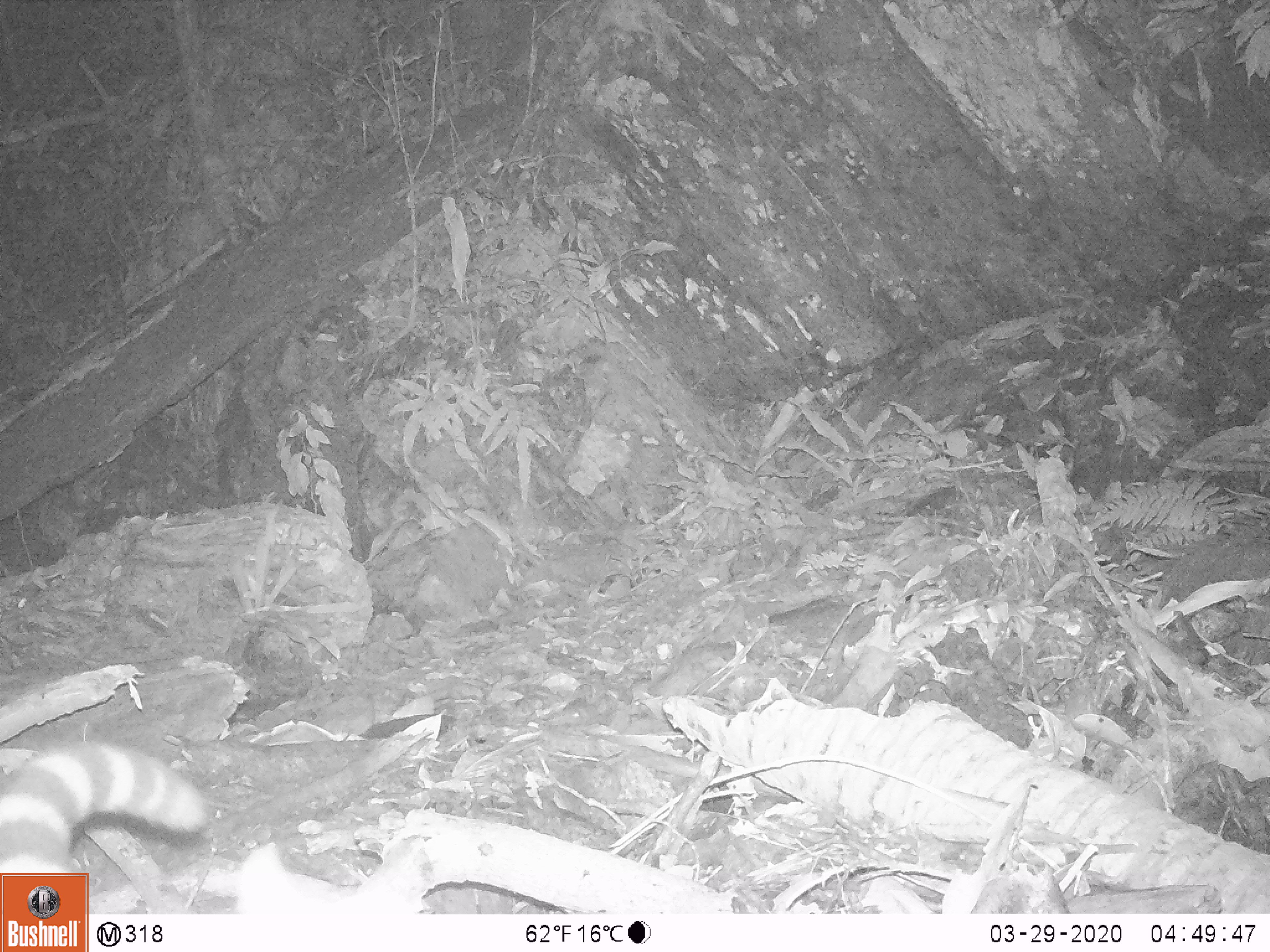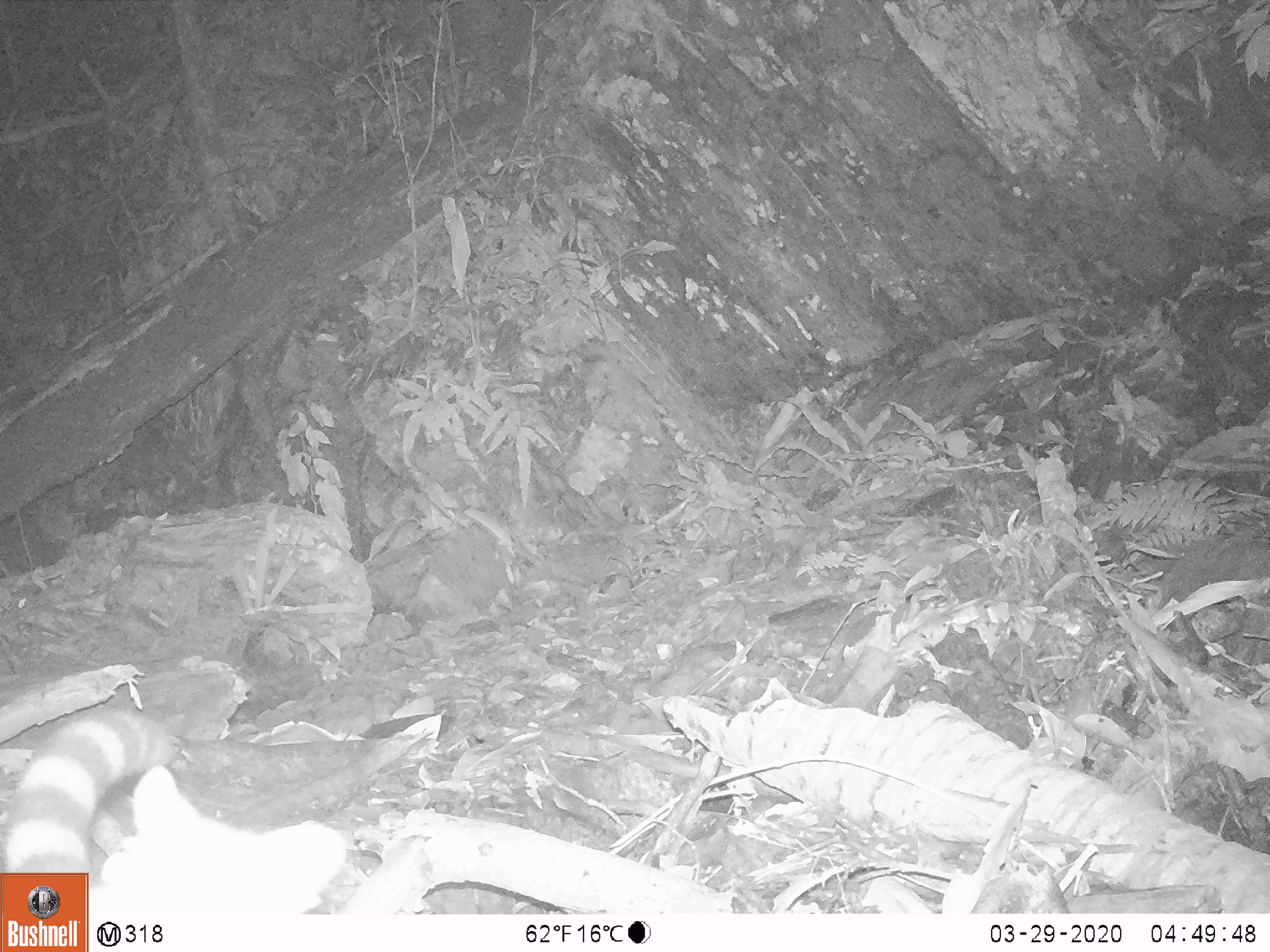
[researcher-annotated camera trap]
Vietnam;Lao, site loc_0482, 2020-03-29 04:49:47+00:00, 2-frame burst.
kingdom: Animalia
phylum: Chordata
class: Mammalia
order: Carnivora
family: Prionodontidae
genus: Prionodon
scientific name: Prionodon pardicolor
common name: spotted linsang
Spotted linsang (Prionodon pardicolor). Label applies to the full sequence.